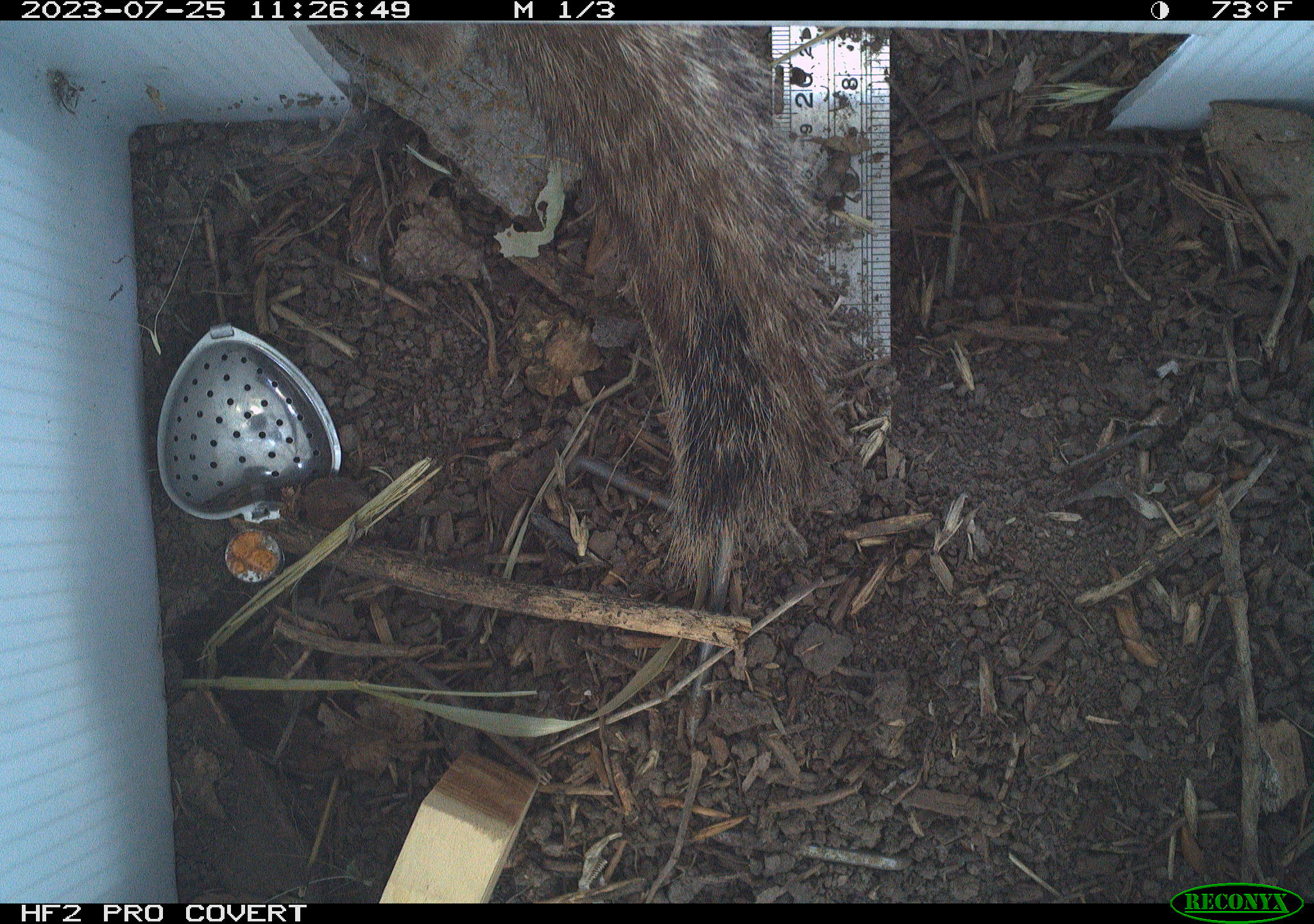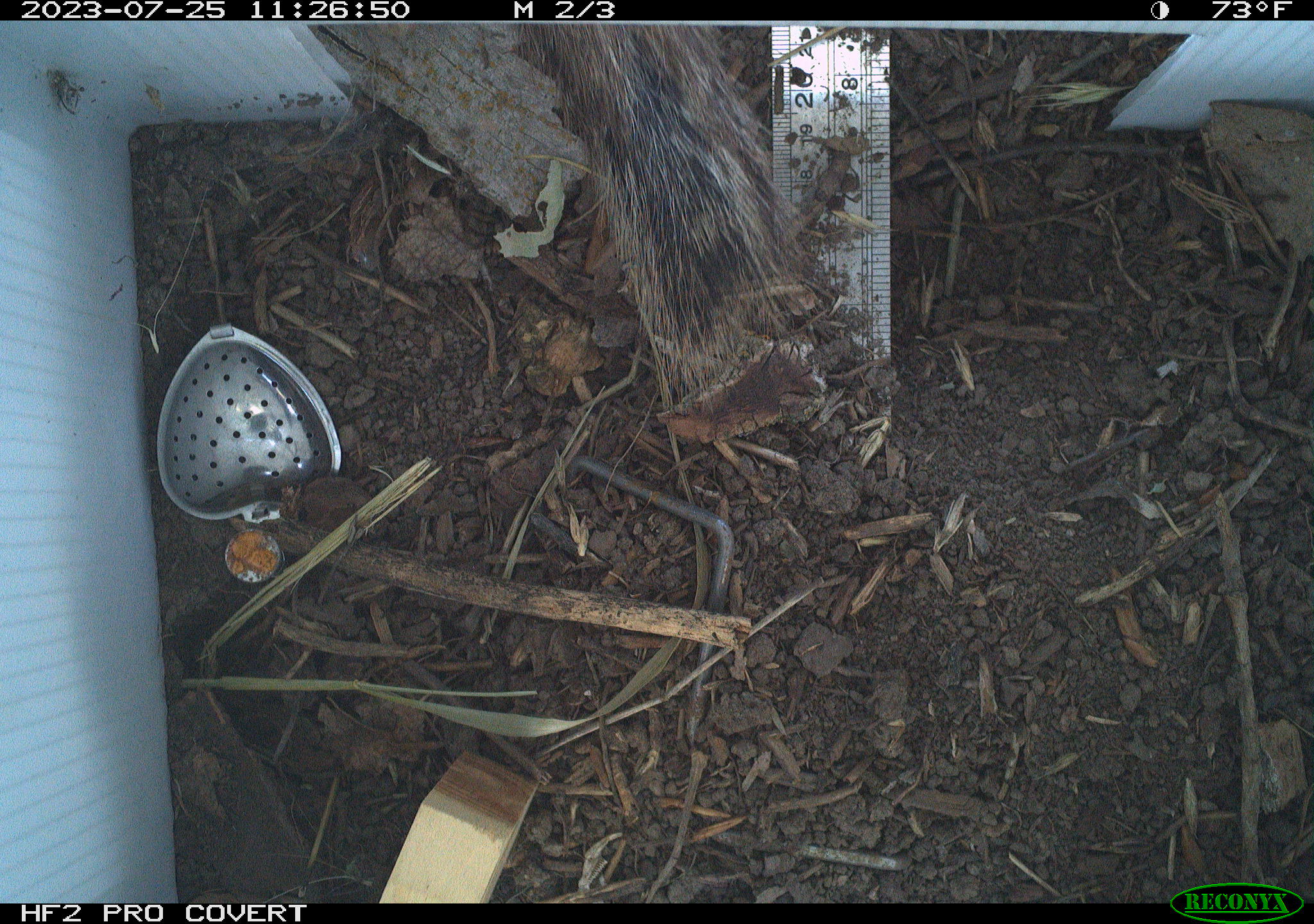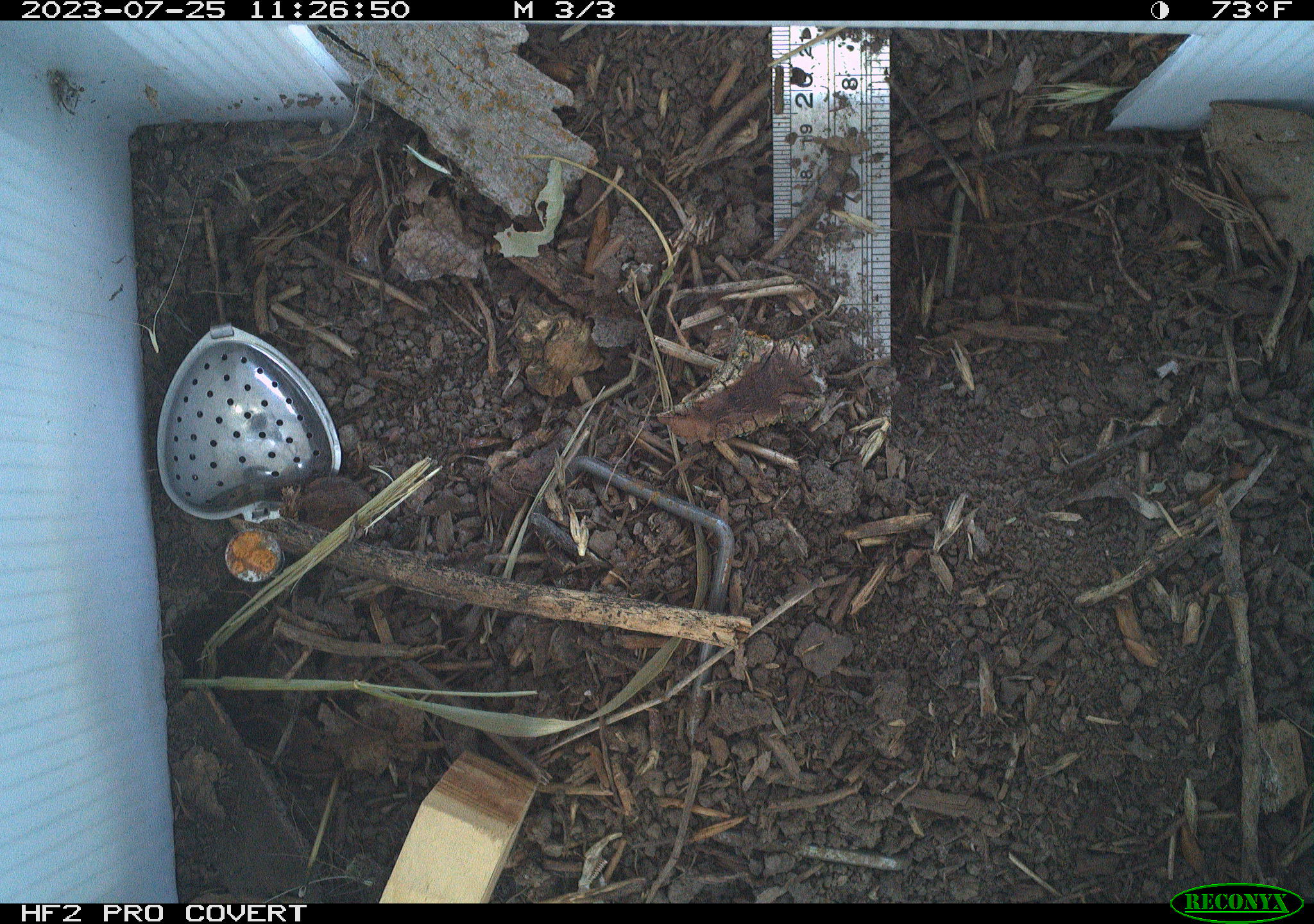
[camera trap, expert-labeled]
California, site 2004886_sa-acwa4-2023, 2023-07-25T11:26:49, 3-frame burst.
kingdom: Animalia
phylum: Chordata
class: Mammalia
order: Rodentia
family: Sciuridae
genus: Otospermophilus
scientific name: Otospermophilus beecheyi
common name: california ground squirrel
California ground squirrel (Otospermophilus beecheyi).